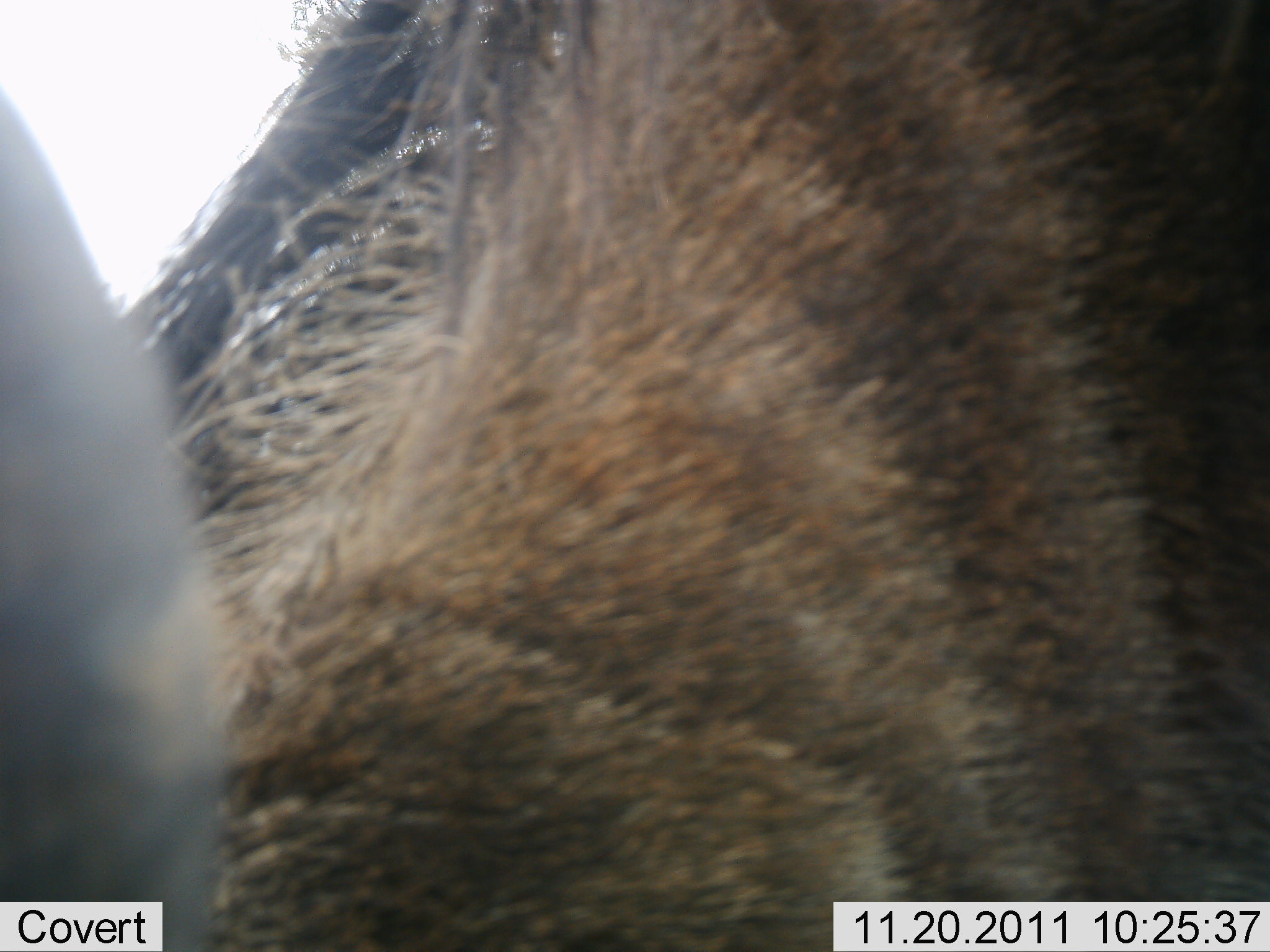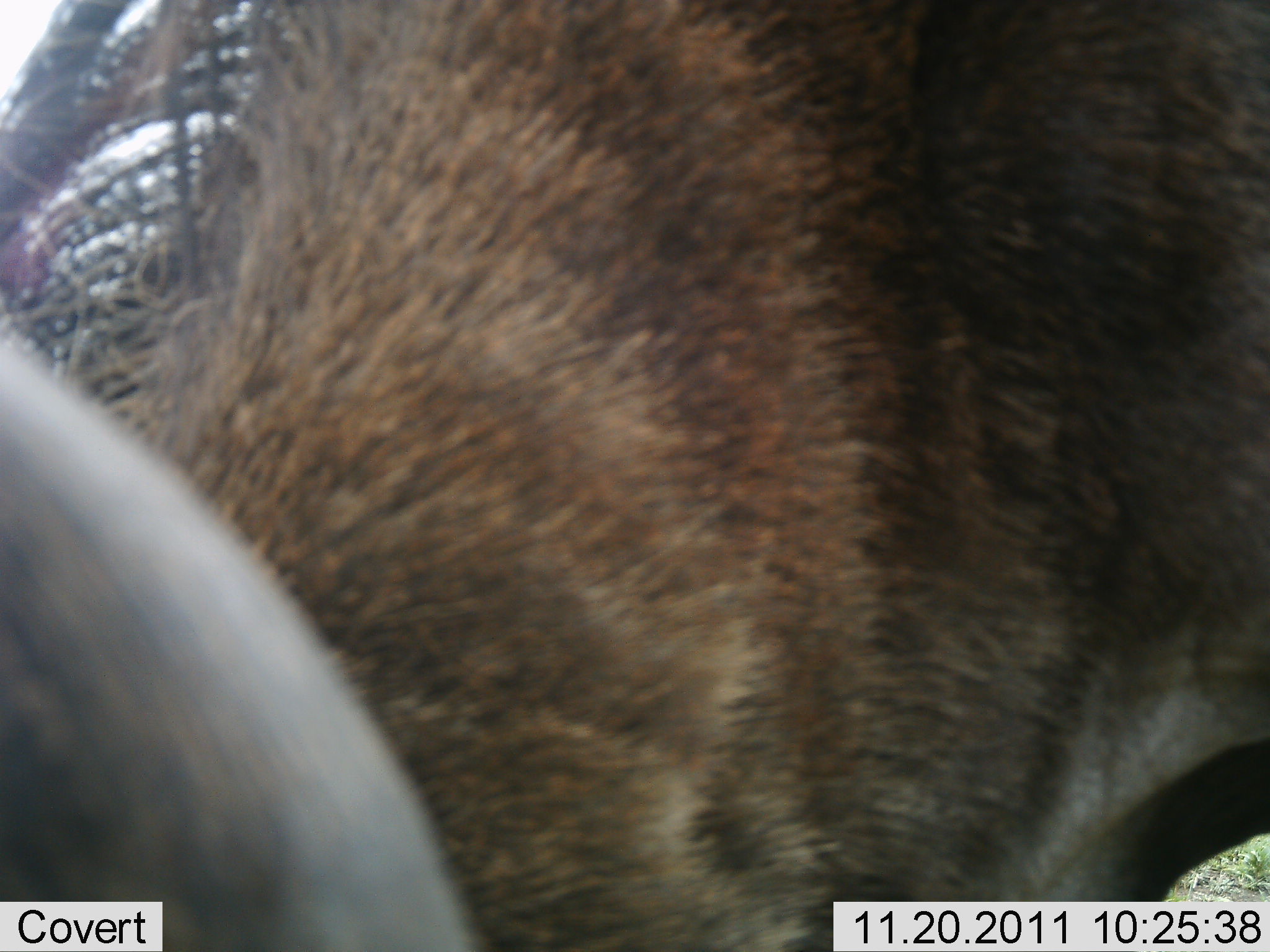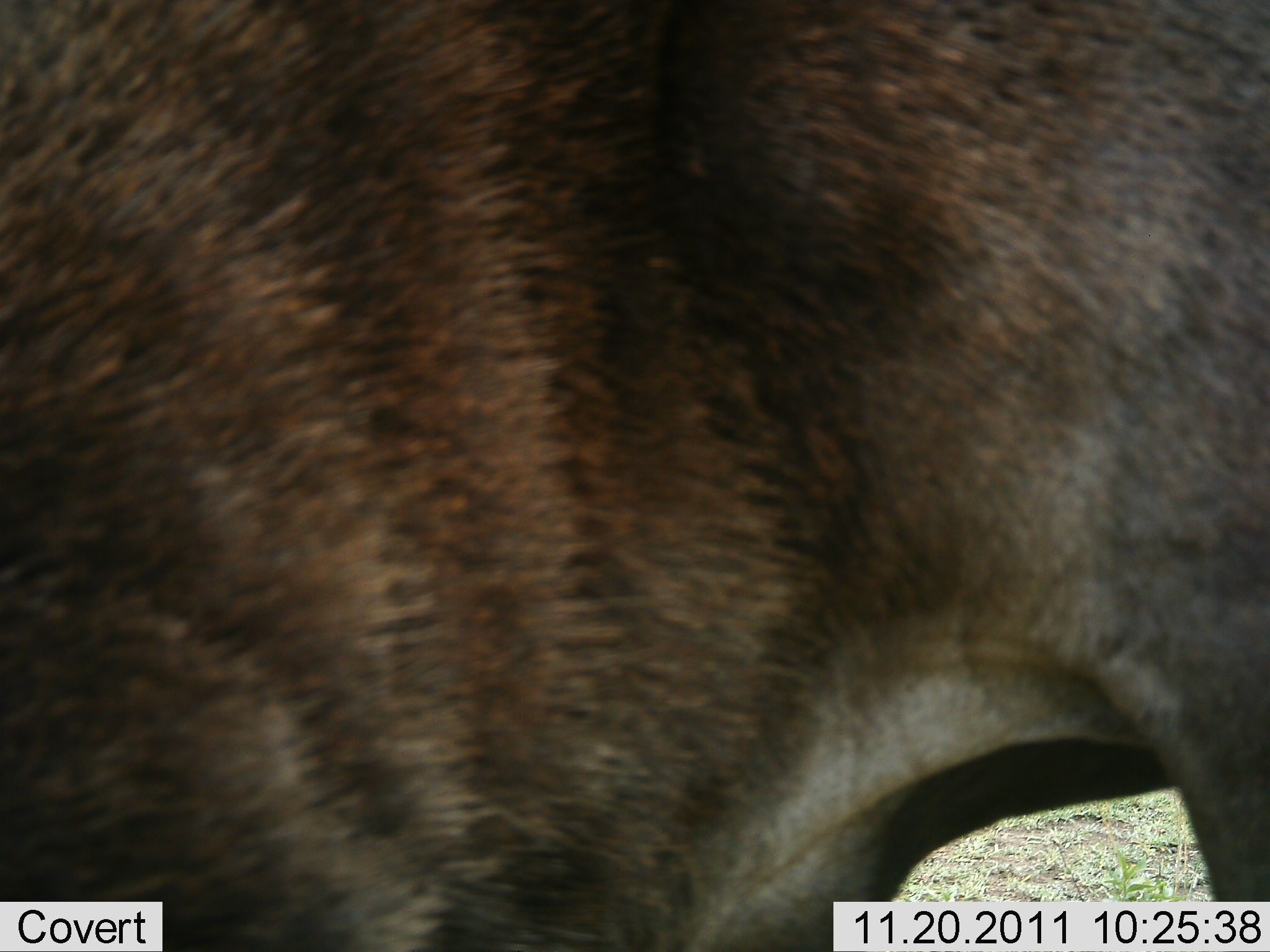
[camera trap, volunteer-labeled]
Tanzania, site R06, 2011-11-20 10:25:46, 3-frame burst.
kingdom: Animalia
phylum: Chordata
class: Mammalia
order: Artiodactyla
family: Bovidae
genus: Connochaetes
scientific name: Connochaetes taurinus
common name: blue wildebeest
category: wildebeest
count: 1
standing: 75%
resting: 0%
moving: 8%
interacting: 8%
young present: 0%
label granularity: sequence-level